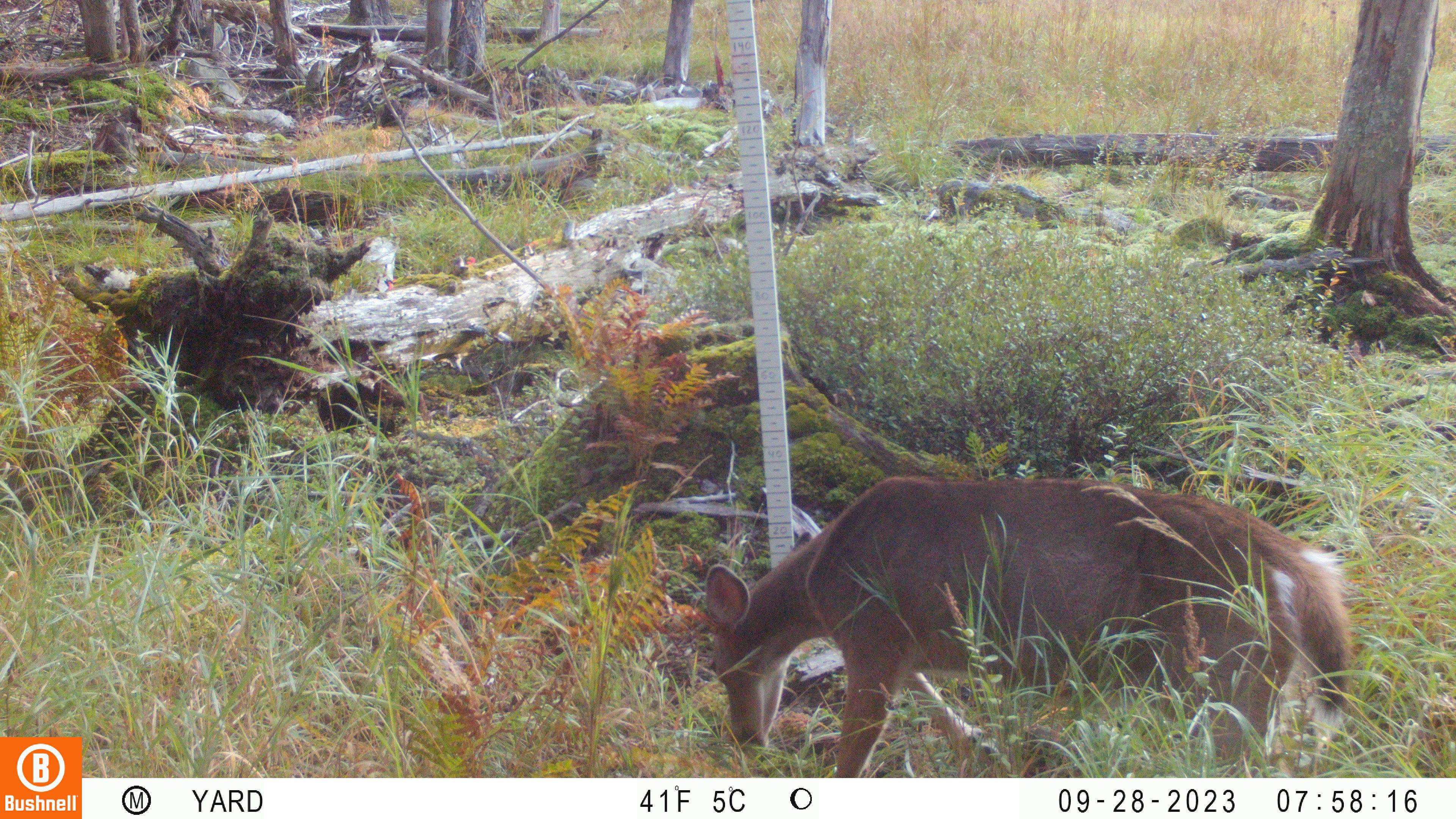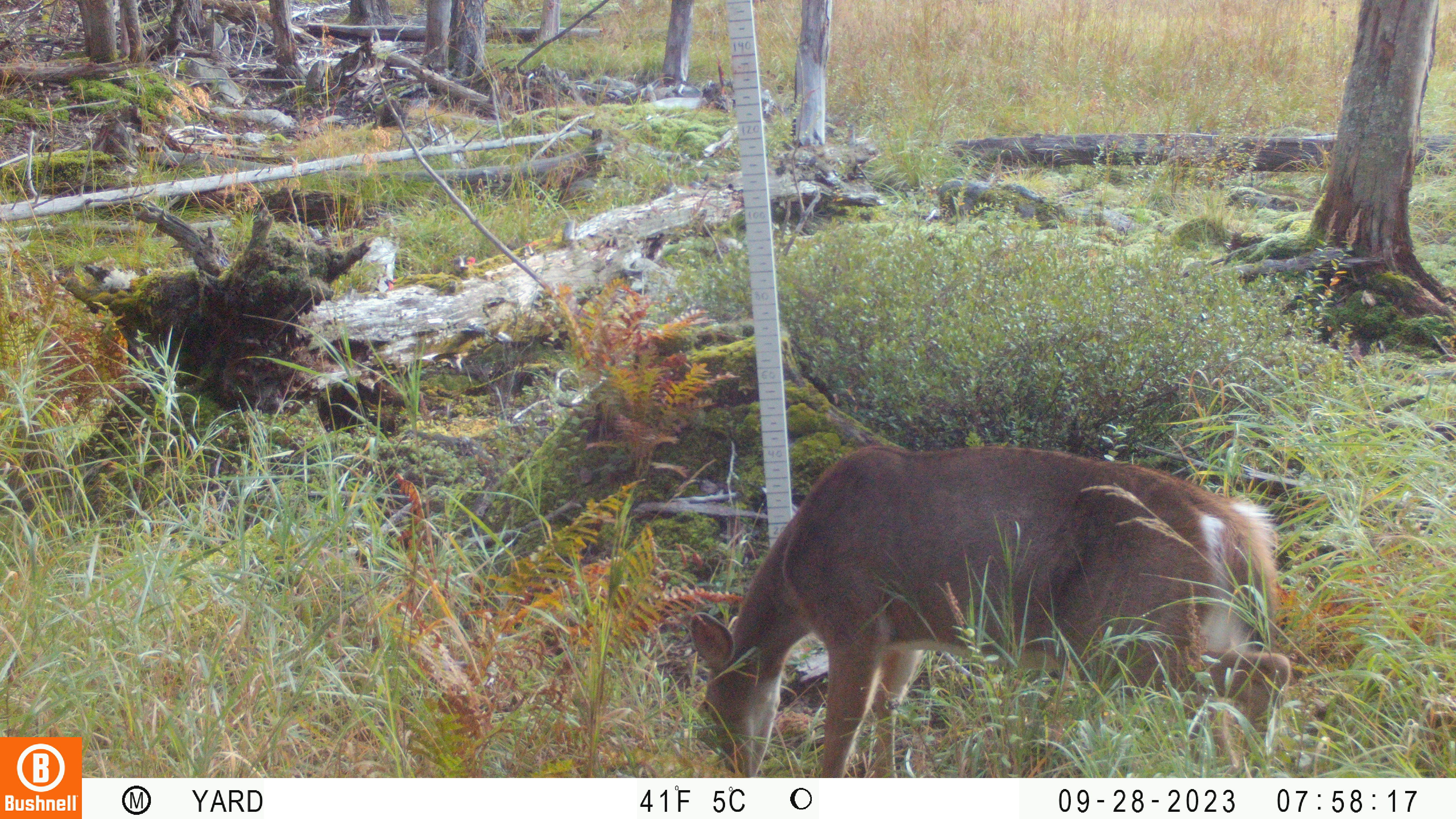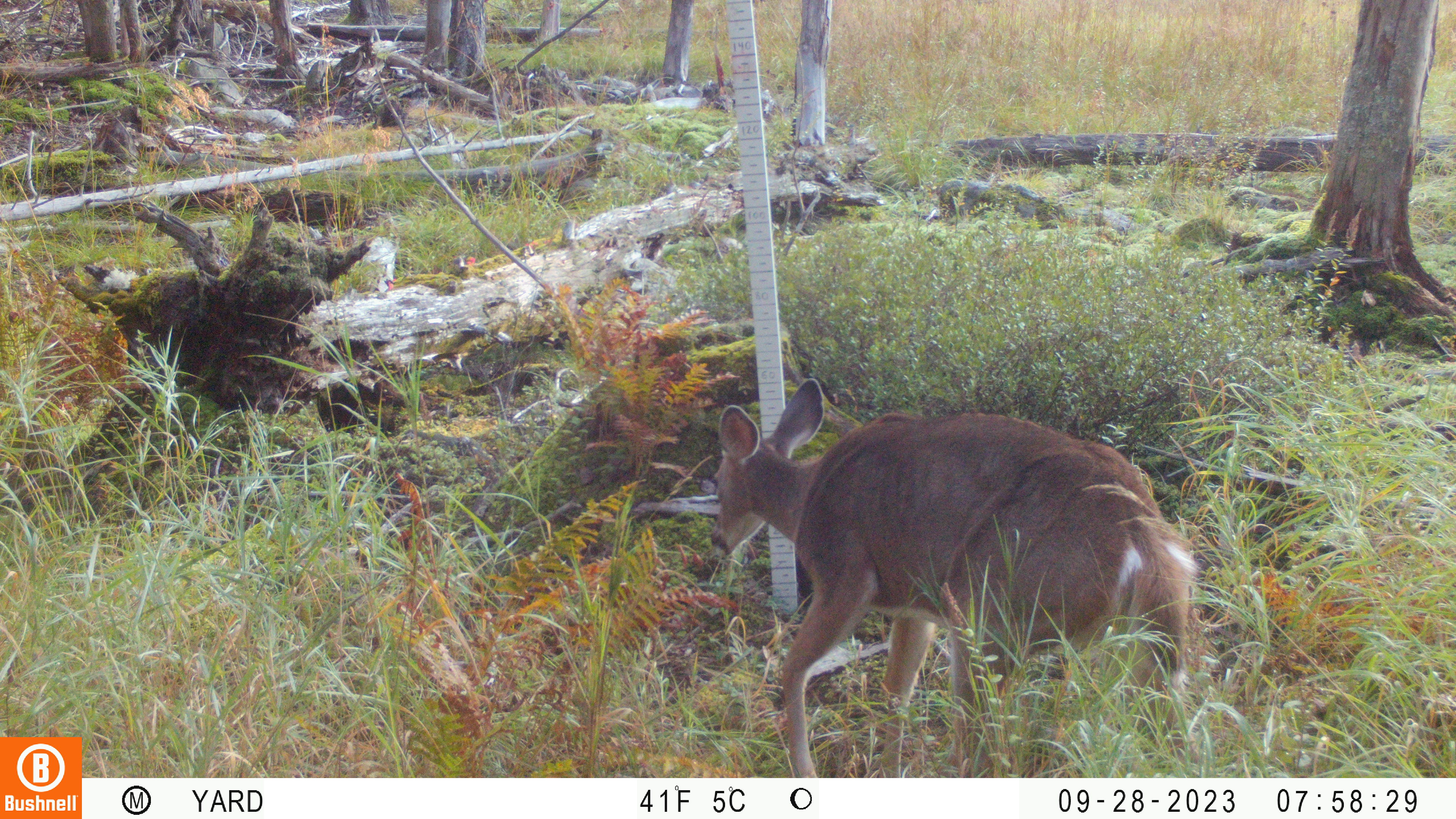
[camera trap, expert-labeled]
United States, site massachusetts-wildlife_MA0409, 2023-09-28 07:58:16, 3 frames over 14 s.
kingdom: Animalia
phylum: Chordata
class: Mammalia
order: Artiodactyla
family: Cervidae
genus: Odocoileus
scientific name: Odocoileus virginianus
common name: white-tailed deer